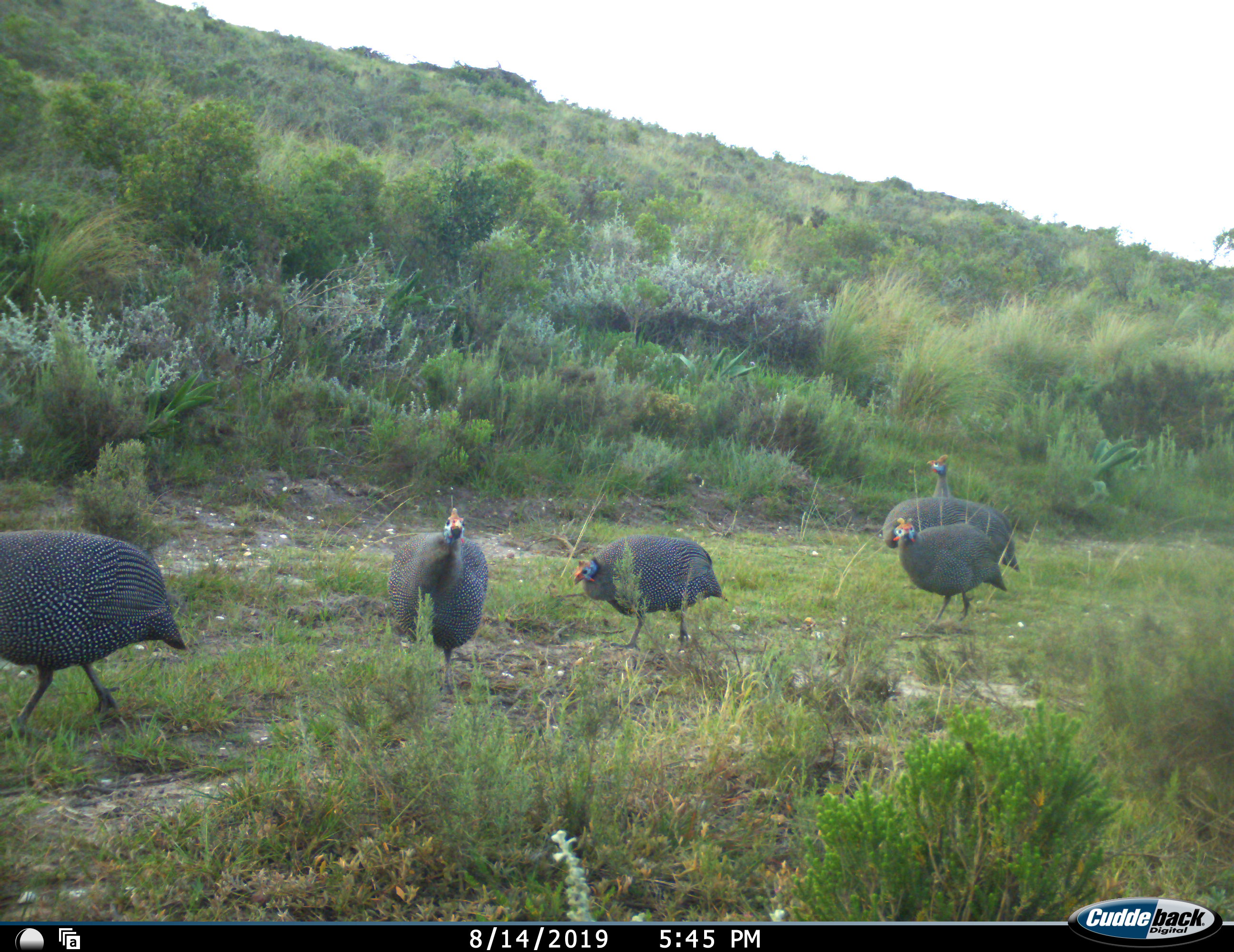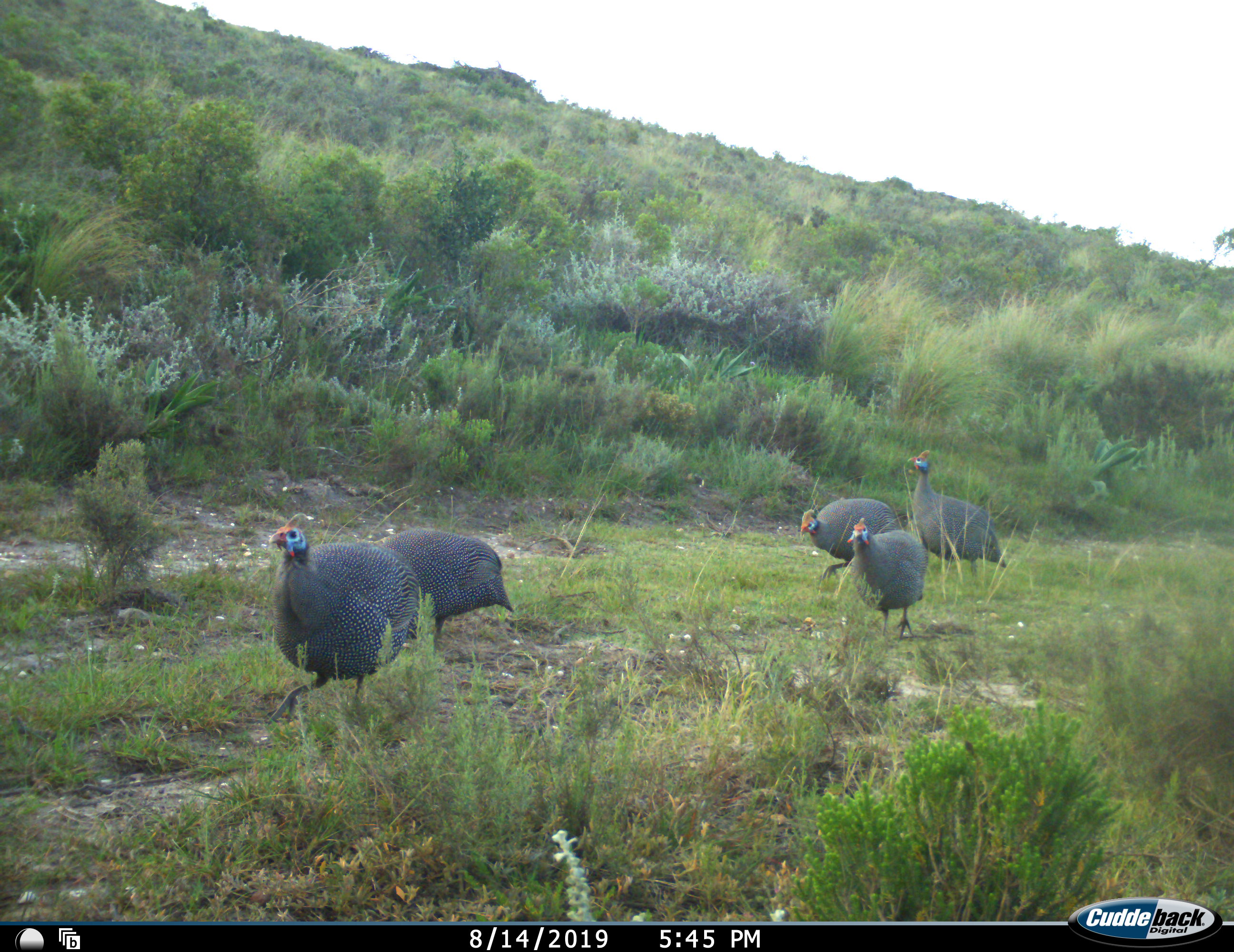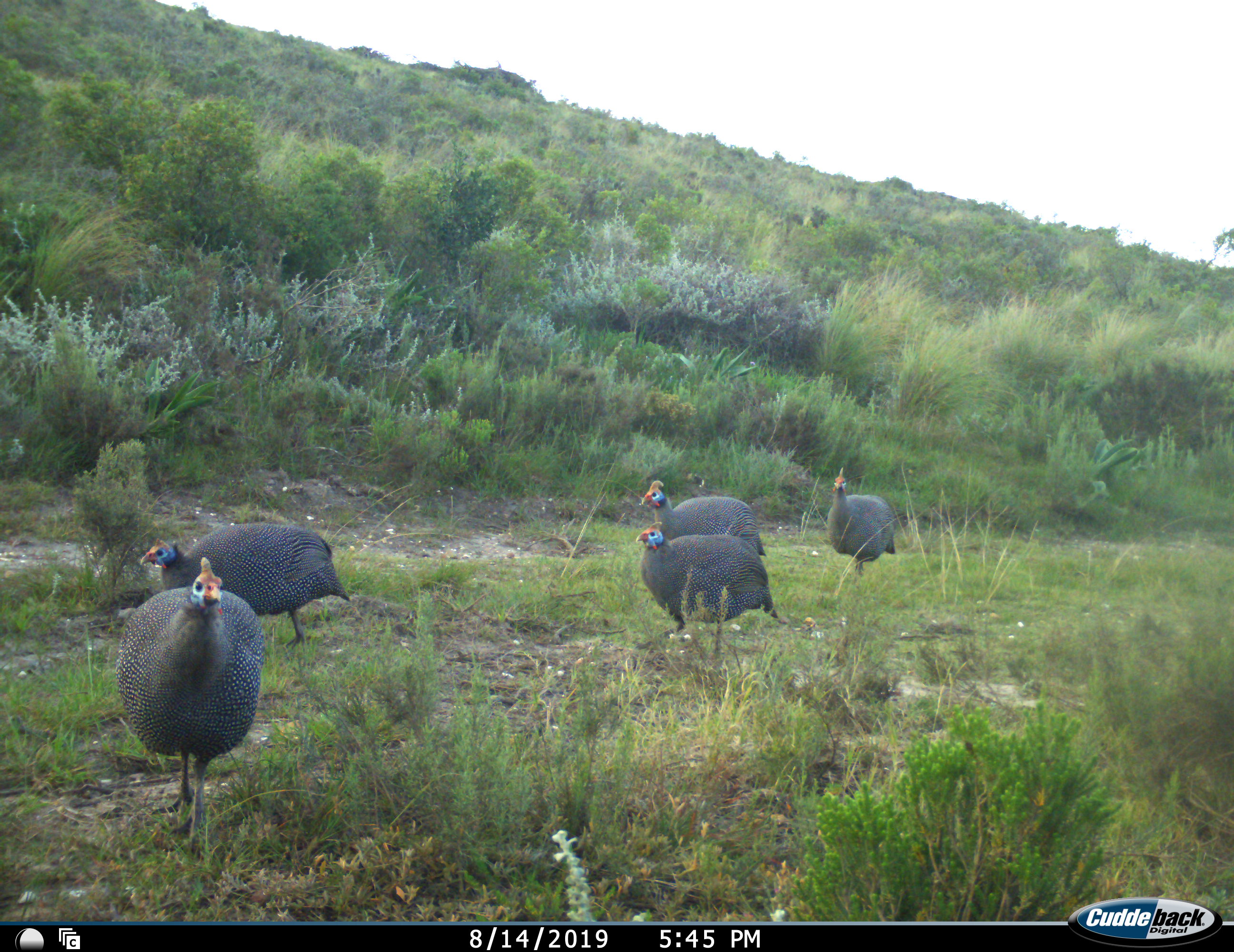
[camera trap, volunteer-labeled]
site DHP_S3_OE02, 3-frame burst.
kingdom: Animalia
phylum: Chordata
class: Aves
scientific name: Aves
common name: bird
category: birdother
Birdother (bird) (Aves), count 6. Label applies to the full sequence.